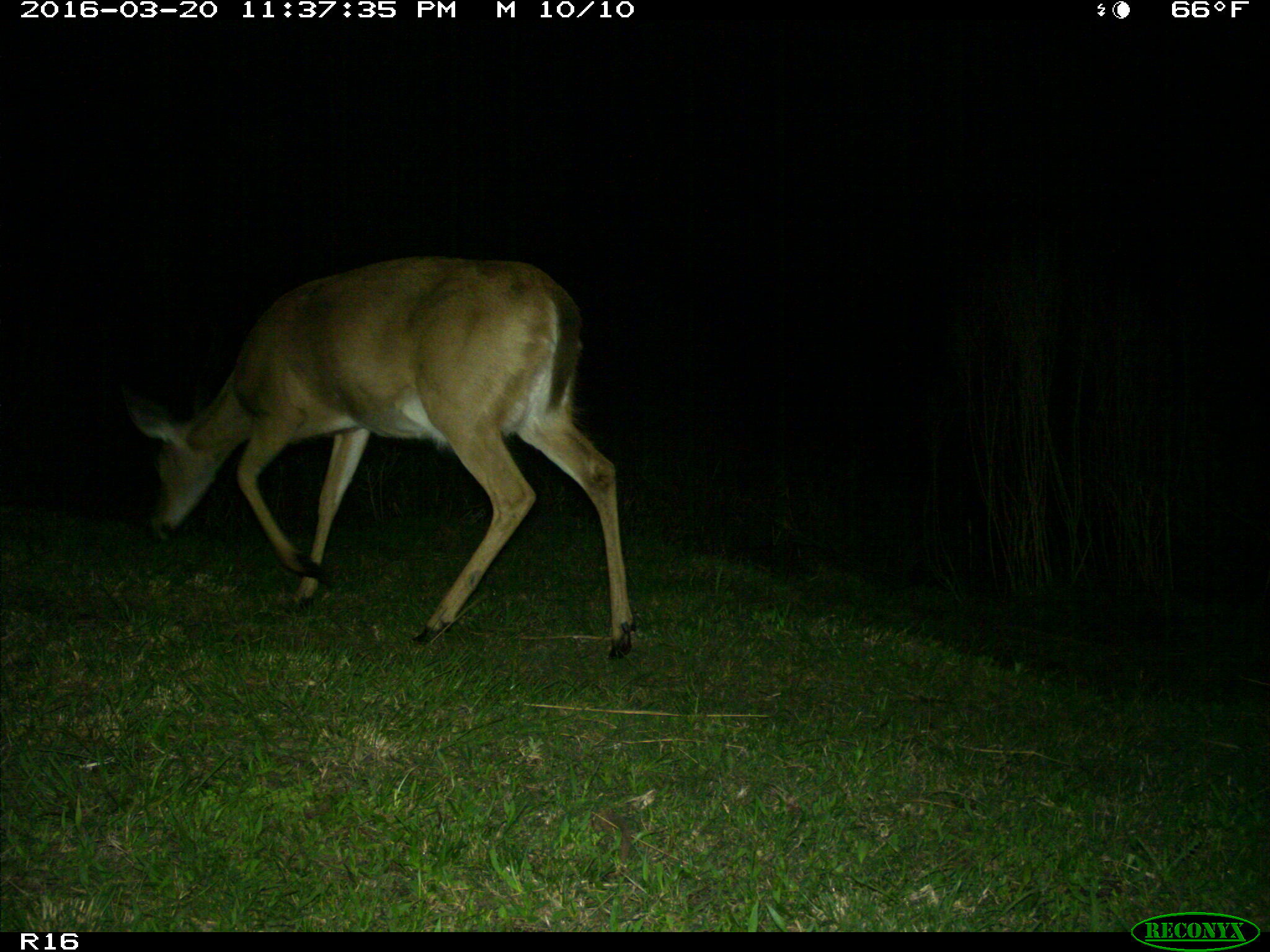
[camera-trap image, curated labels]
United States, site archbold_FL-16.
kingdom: Animalia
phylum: Chordata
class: Mammalia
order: Artiodactyla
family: Cervidae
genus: Odocoileus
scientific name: Odocoileus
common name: deer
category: unidentified deer